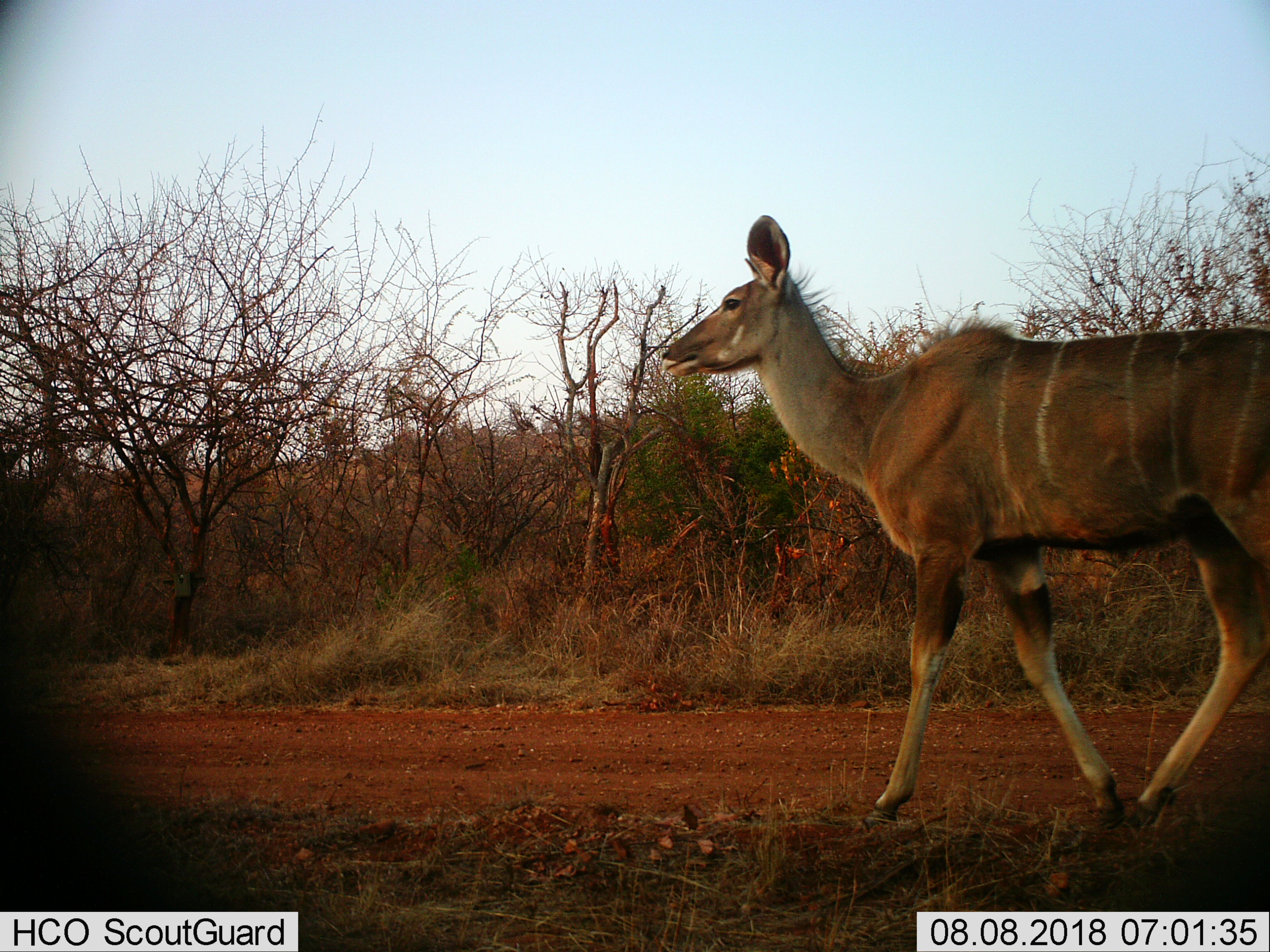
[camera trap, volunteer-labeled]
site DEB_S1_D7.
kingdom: Animalia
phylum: Chordata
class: Mammalia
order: Artiodactyla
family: Bovidae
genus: Tragelaphus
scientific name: Tragelaphus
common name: kudu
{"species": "kudu (Tragelaphus)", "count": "1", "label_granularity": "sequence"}